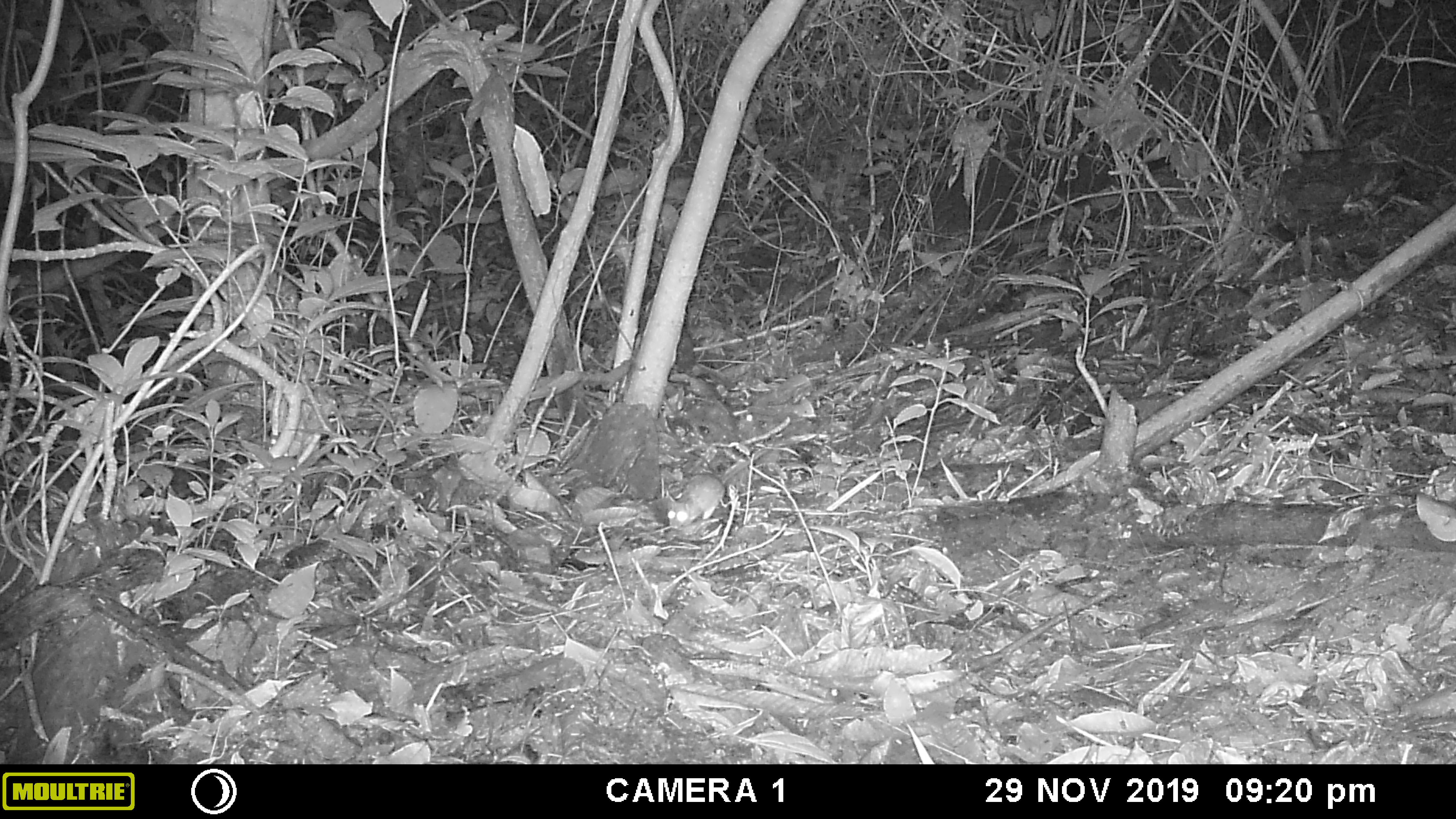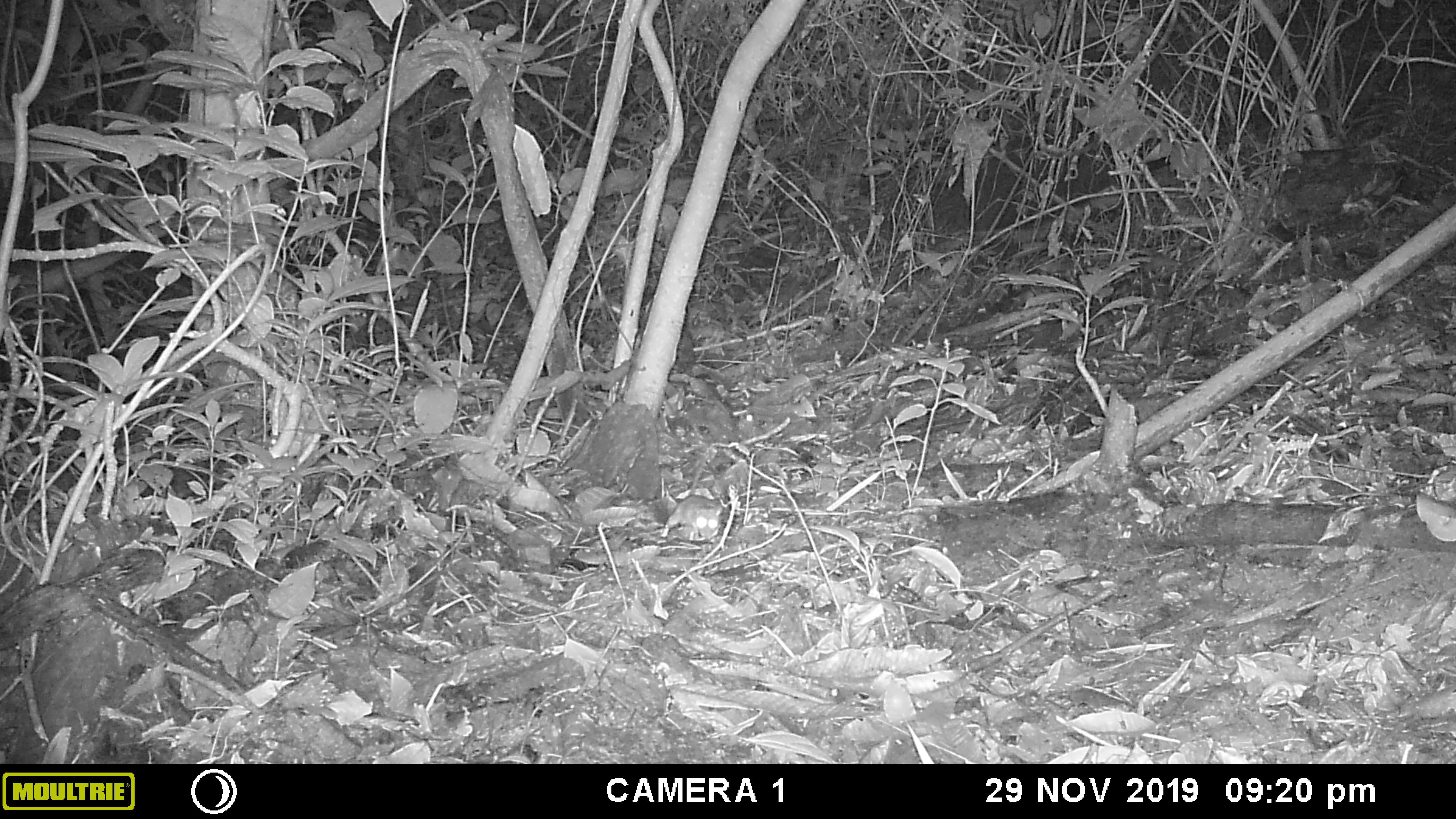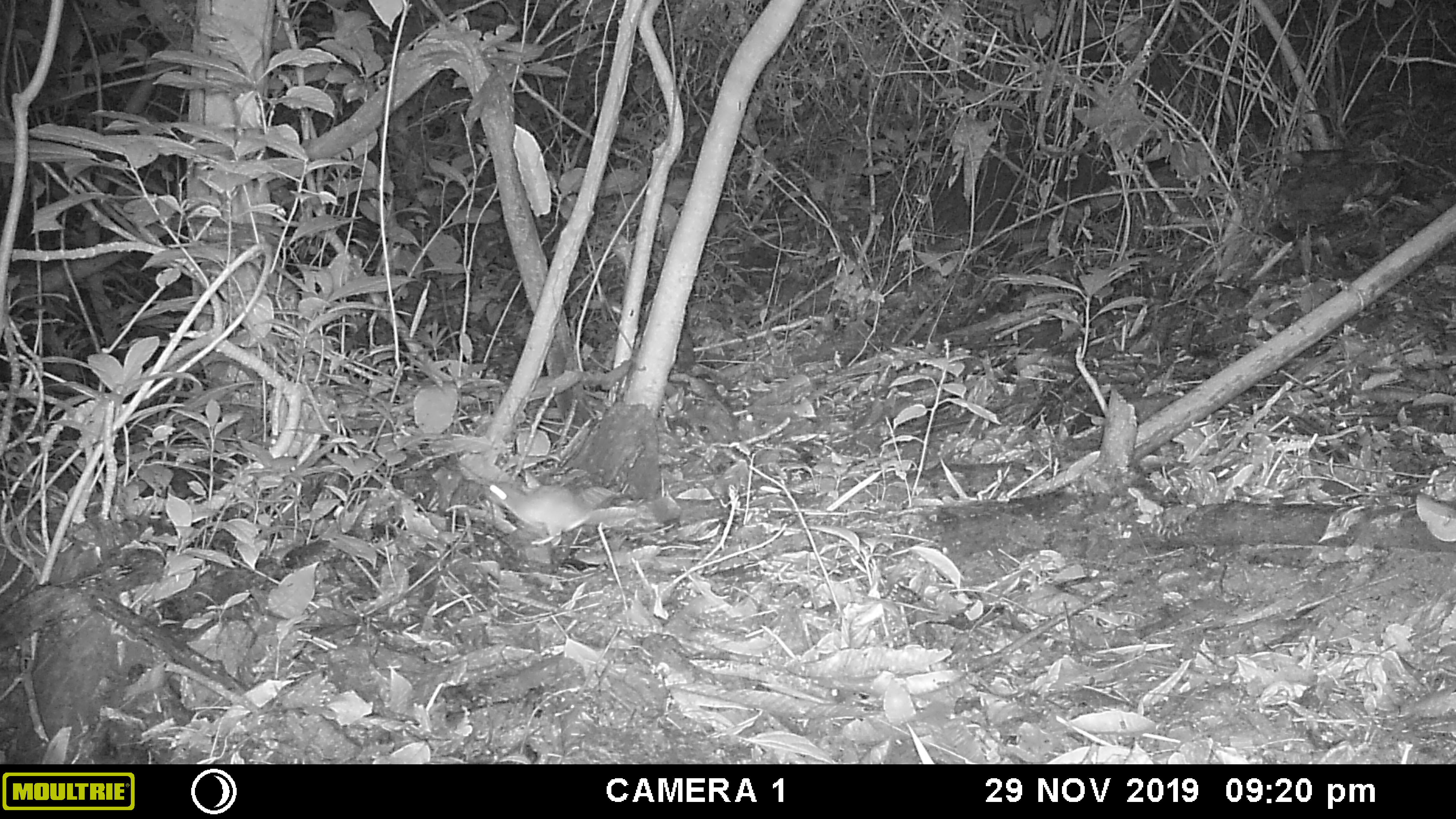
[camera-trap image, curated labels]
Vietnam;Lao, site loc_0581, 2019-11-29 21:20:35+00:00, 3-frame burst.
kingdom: Animalia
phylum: Chordata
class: Mammalia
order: Rodentia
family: Muridae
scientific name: Muridae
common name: old-world mice and rats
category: unidentified murid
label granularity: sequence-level